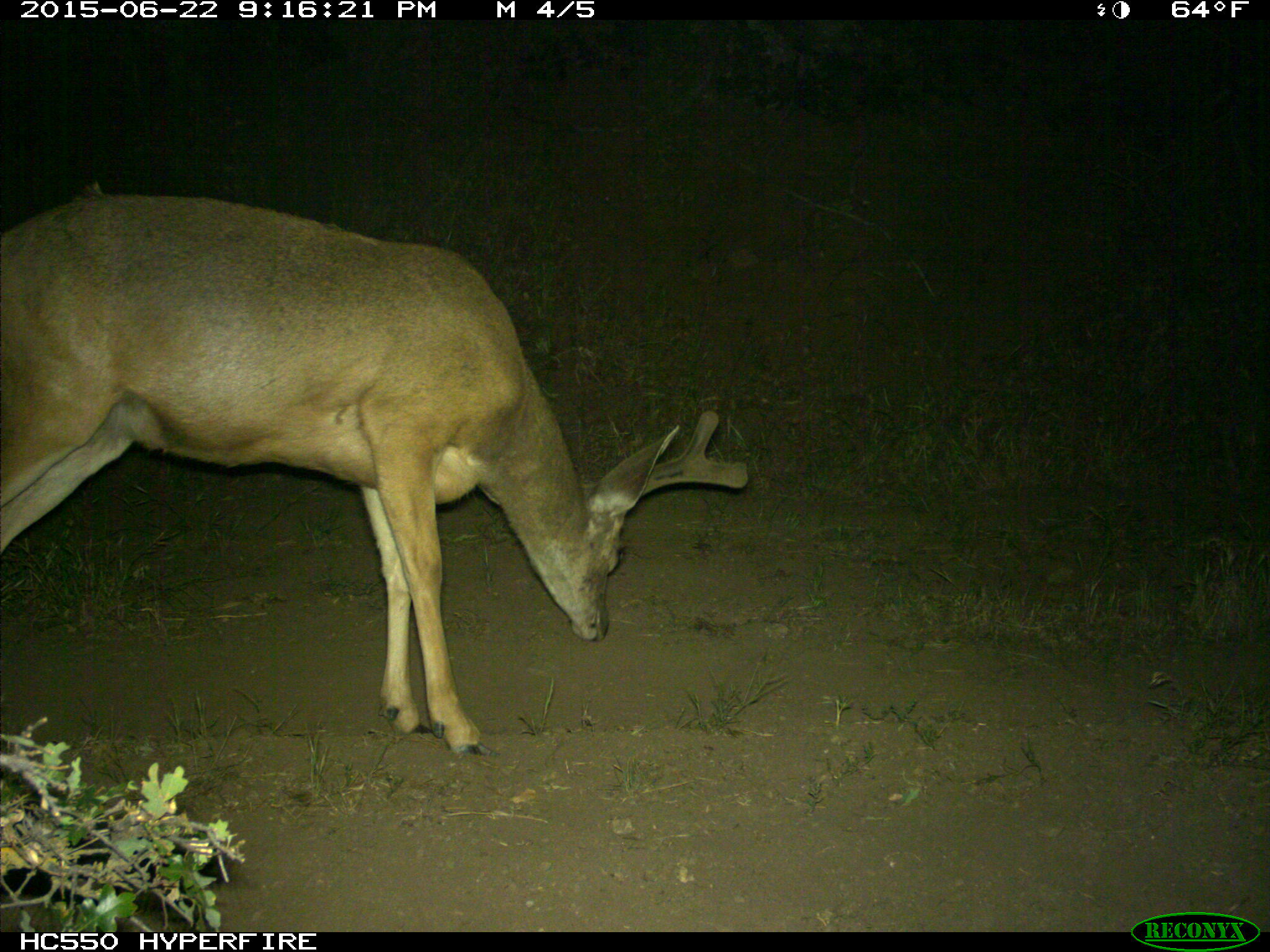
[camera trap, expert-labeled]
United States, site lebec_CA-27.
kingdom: Animalia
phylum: Chordata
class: Mammalia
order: Artiodactyla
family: Cervidae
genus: Odocoileus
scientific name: Odocoileus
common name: deer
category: unidentified deer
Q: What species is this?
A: Unidentified deer (deer) (Odocoileus).